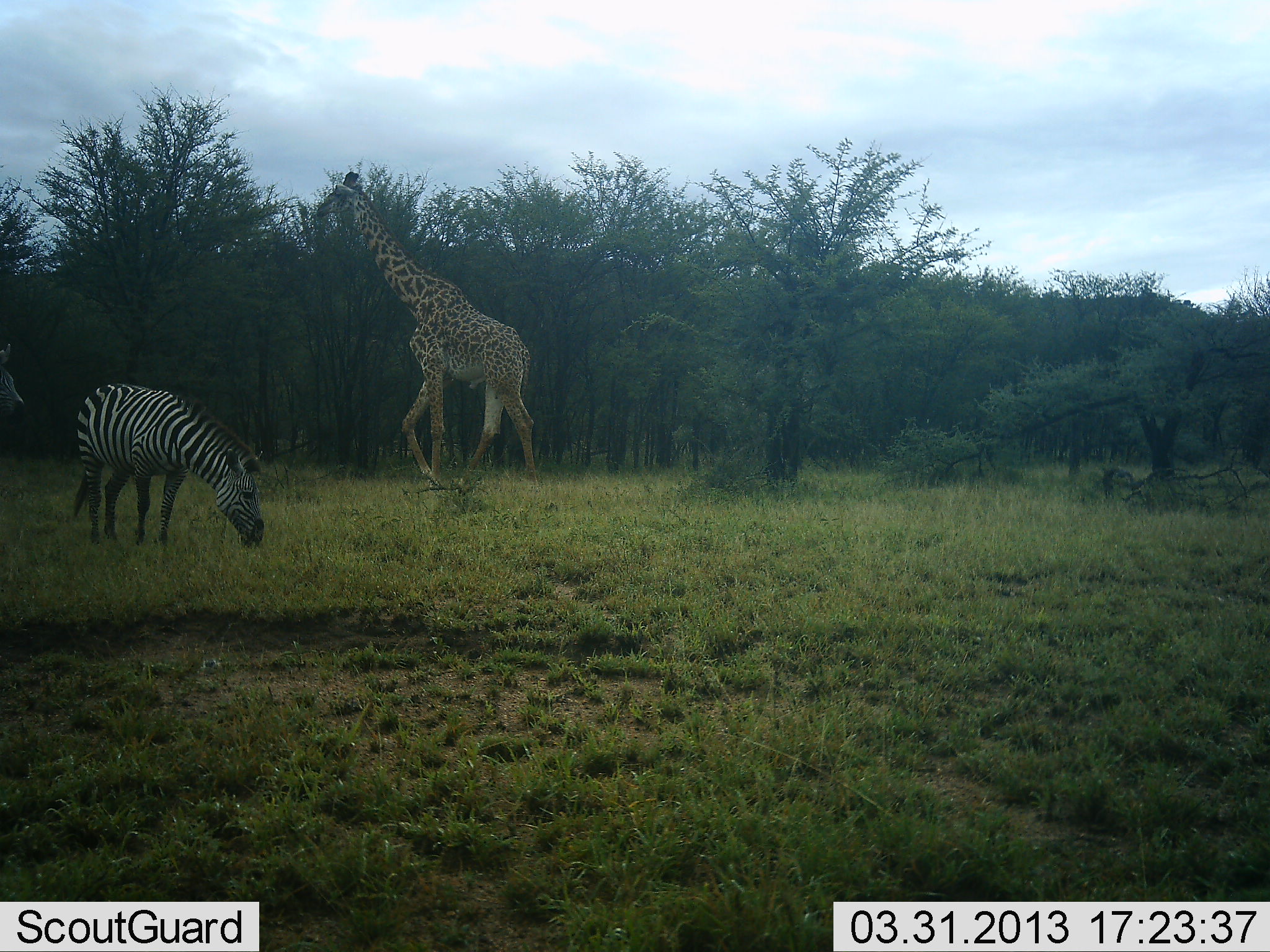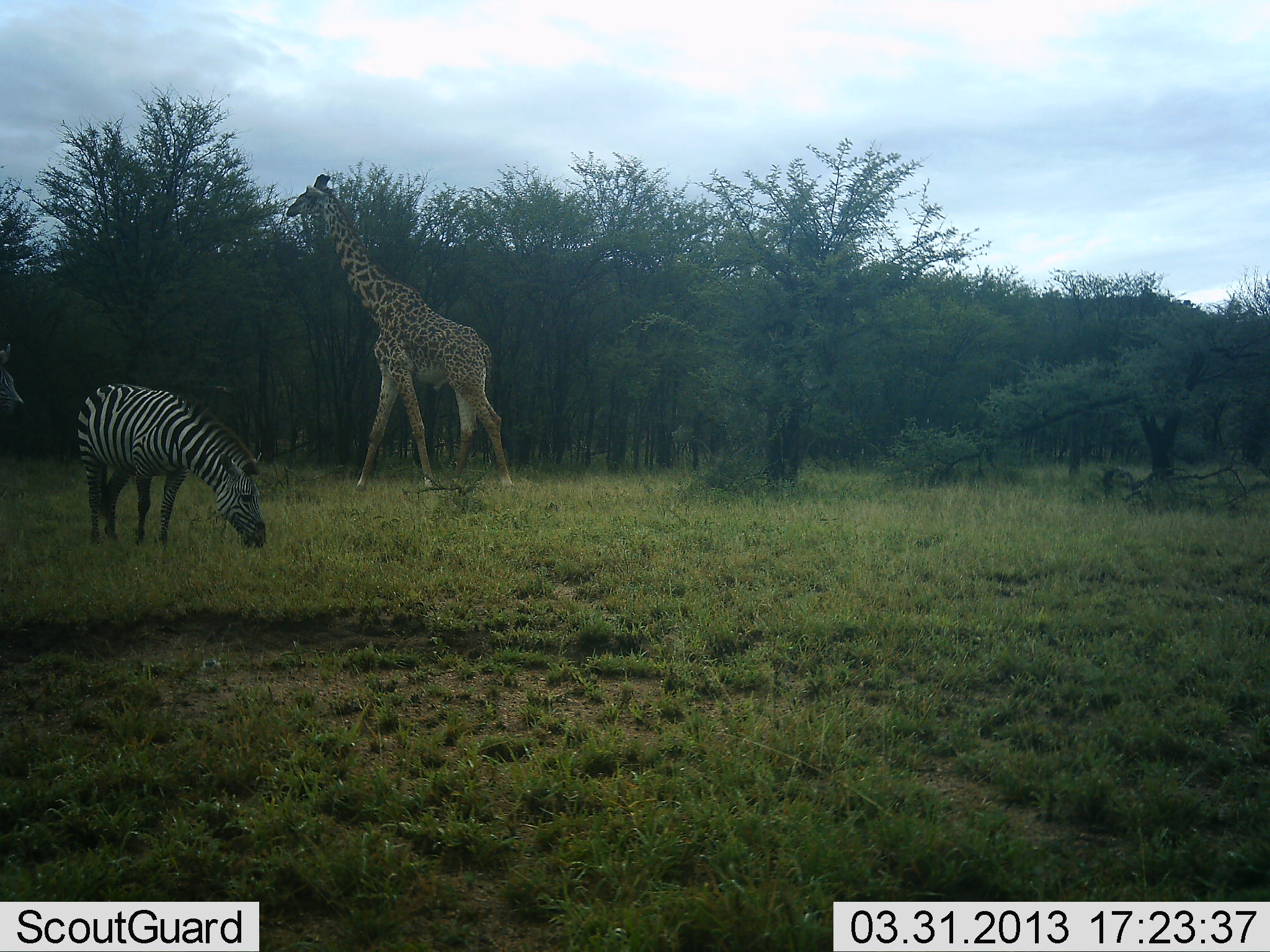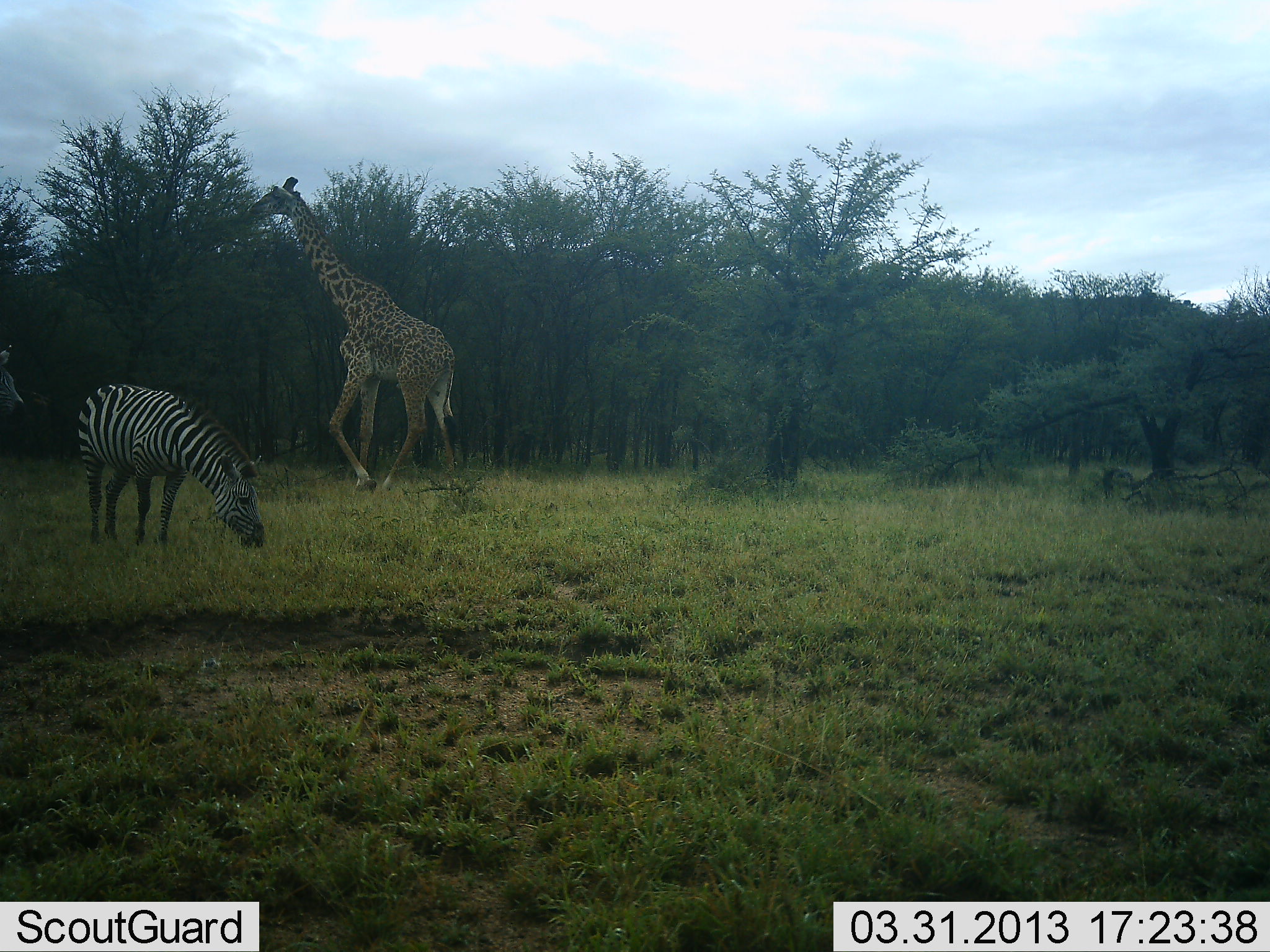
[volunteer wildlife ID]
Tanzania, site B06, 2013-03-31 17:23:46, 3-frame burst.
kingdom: Animalia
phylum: Chordata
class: Mammalia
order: Artiodactyla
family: Giraffidae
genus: Giraffa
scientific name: Giraffa camelopardalis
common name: giraffe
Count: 1.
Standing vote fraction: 11%.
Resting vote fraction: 0%.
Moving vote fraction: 89%.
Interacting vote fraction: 0%.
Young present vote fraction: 0%.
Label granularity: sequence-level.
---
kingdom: Animalia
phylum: Chordata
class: Mammalia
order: Perissodactyla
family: Equidae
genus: Equus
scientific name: Equus quagga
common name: plains zebra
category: zebra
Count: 1.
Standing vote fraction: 32%.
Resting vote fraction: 0%.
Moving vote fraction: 0%.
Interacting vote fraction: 0%.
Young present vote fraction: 0%.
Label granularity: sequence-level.